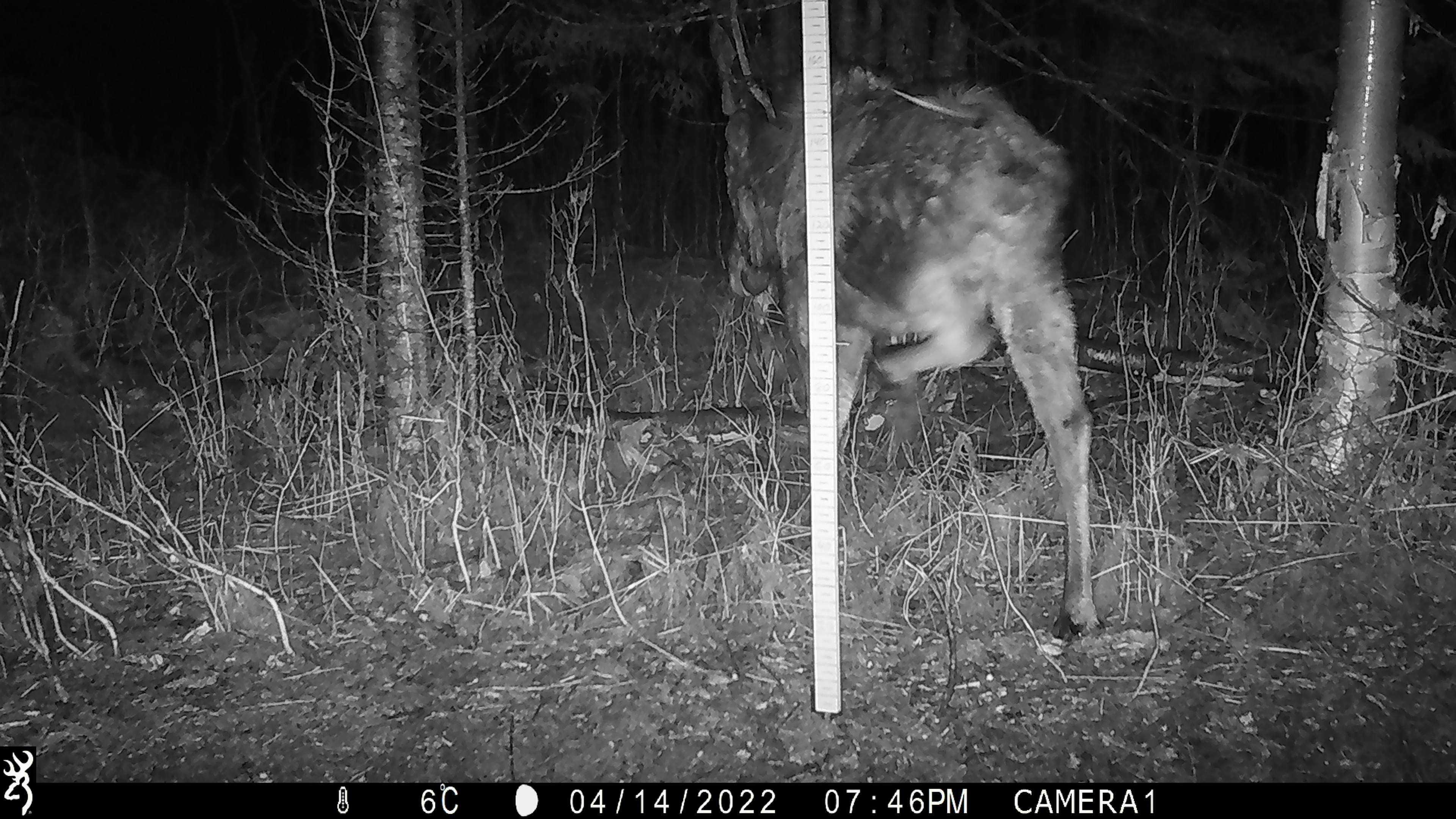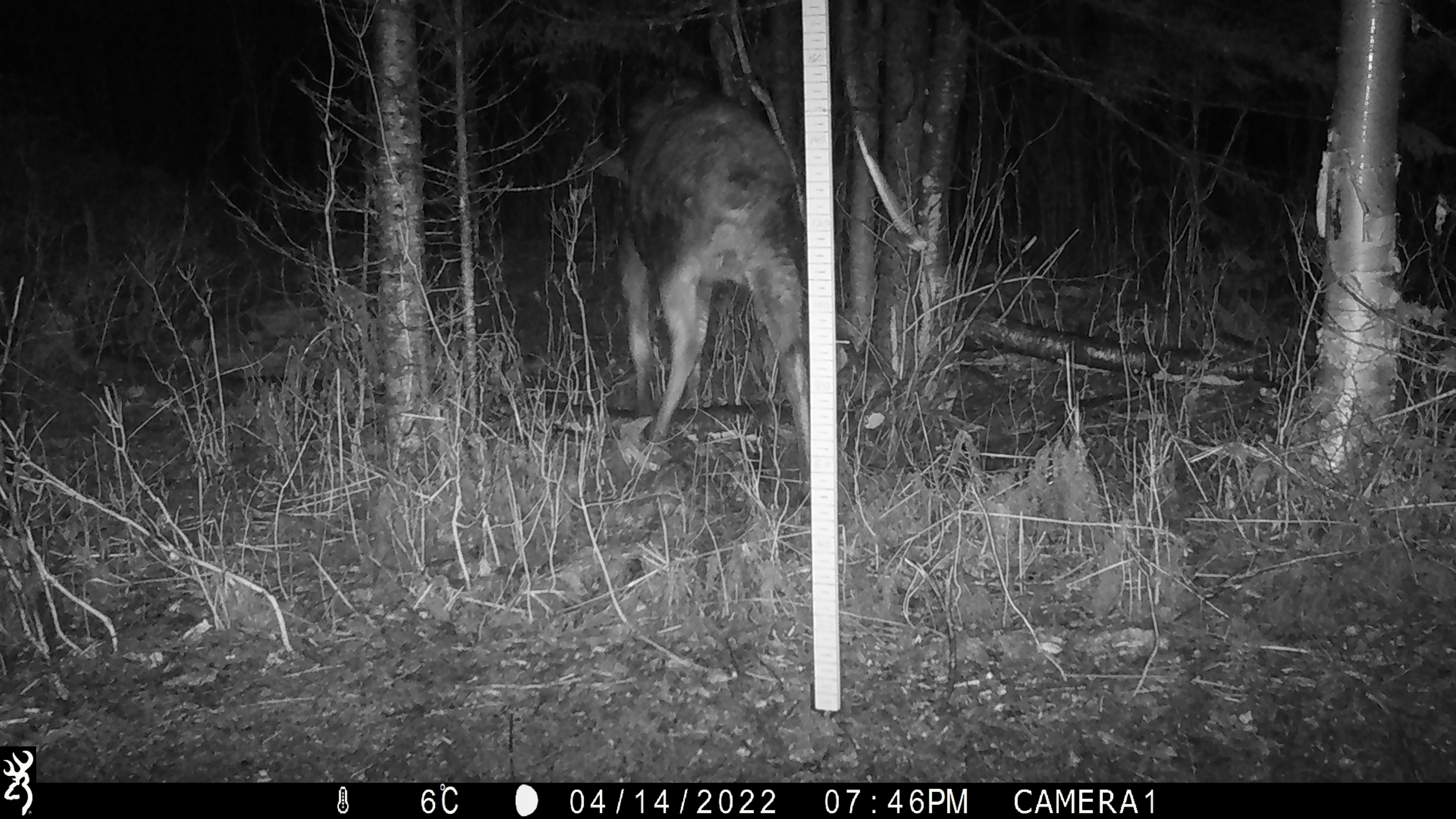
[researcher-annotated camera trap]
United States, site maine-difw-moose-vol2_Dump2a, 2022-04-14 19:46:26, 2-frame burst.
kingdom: Animalia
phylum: Chordata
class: Mammalia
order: Artiodactyla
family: Cervidae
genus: Alces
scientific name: Alces alces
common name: moose